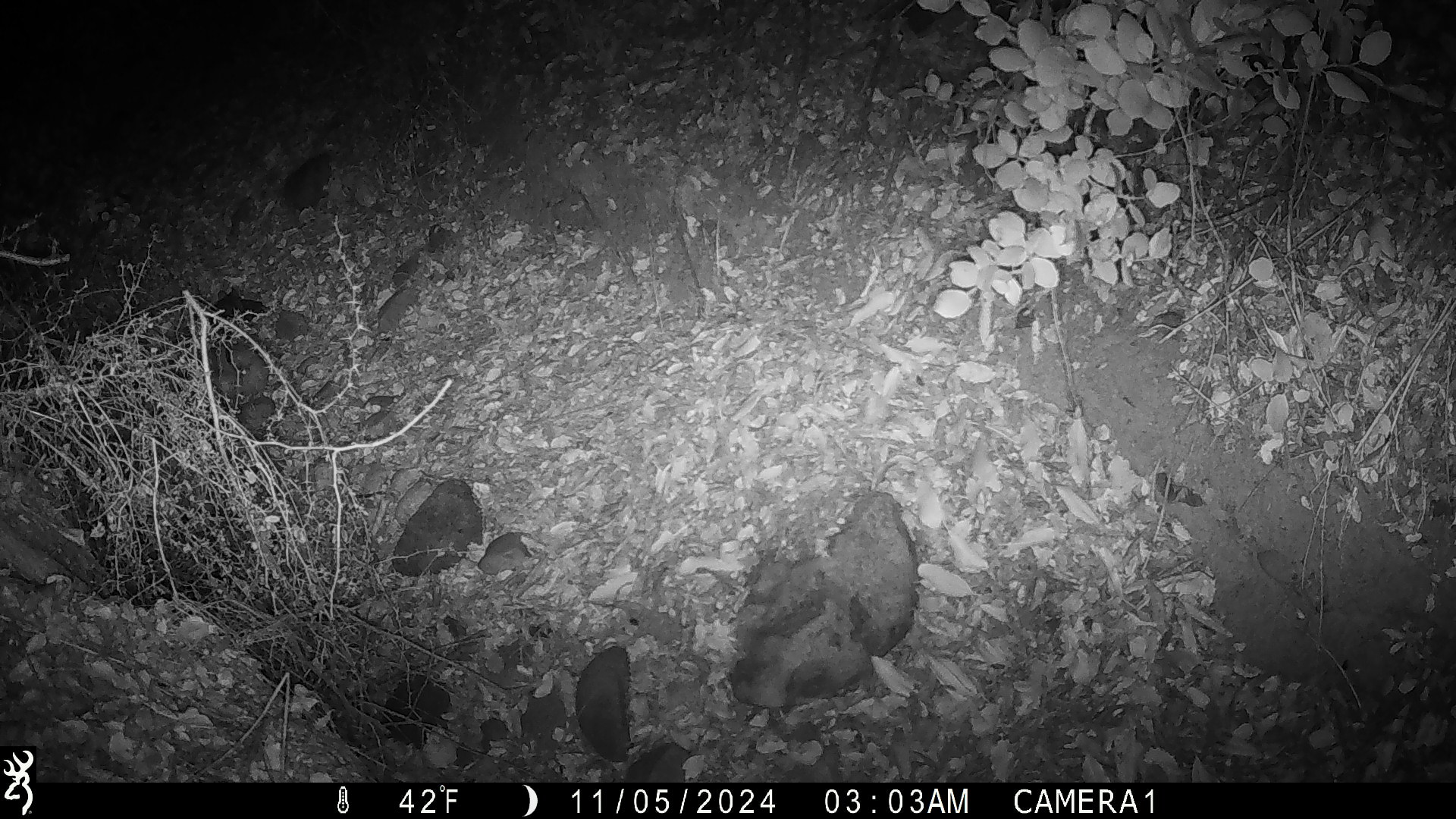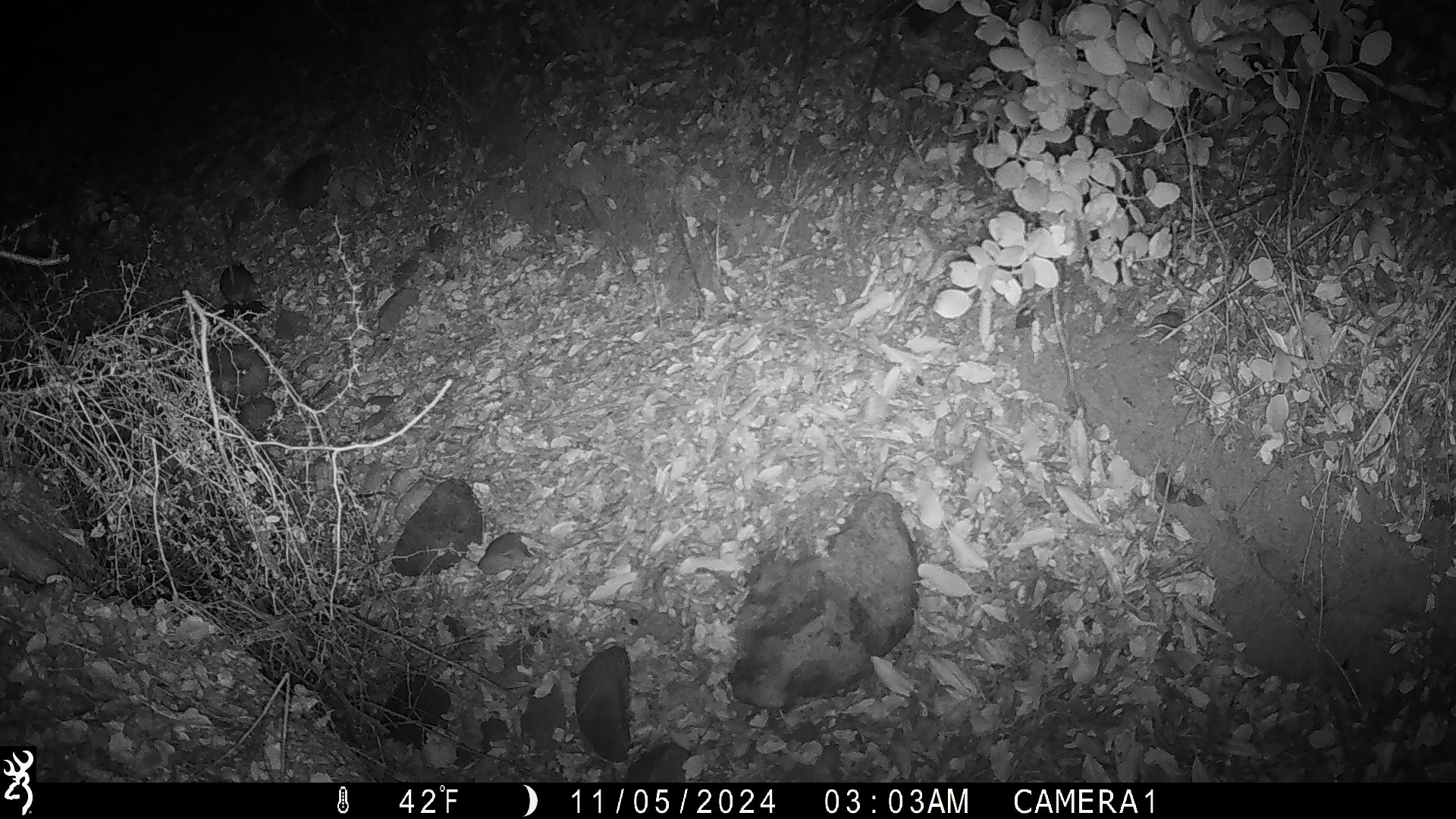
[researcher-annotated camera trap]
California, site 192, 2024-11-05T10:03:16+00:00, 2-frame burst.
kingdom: Animalia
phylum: Chordata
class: Mammalia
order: Rodentia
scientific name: Rodentia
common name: mouse or rat